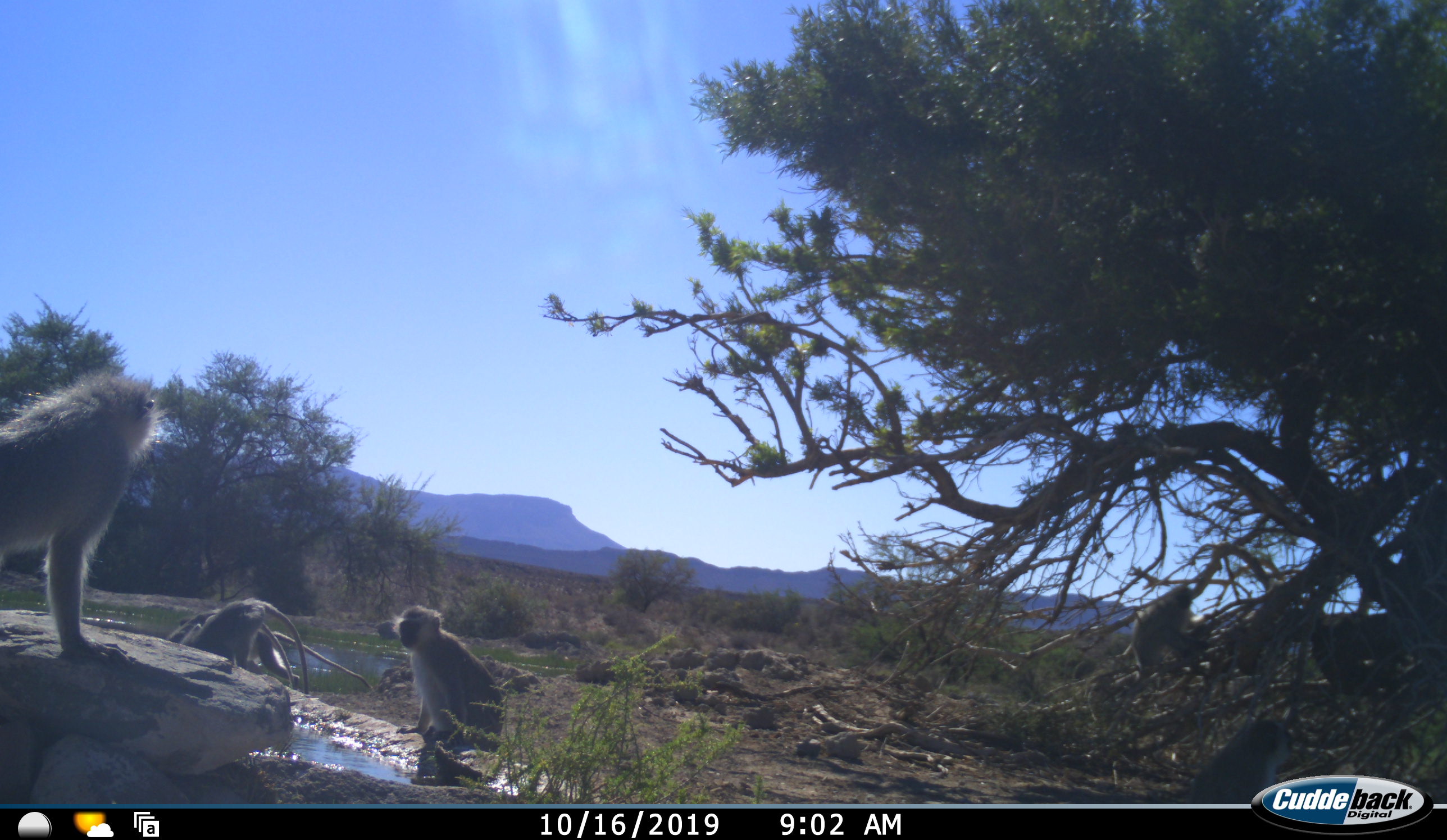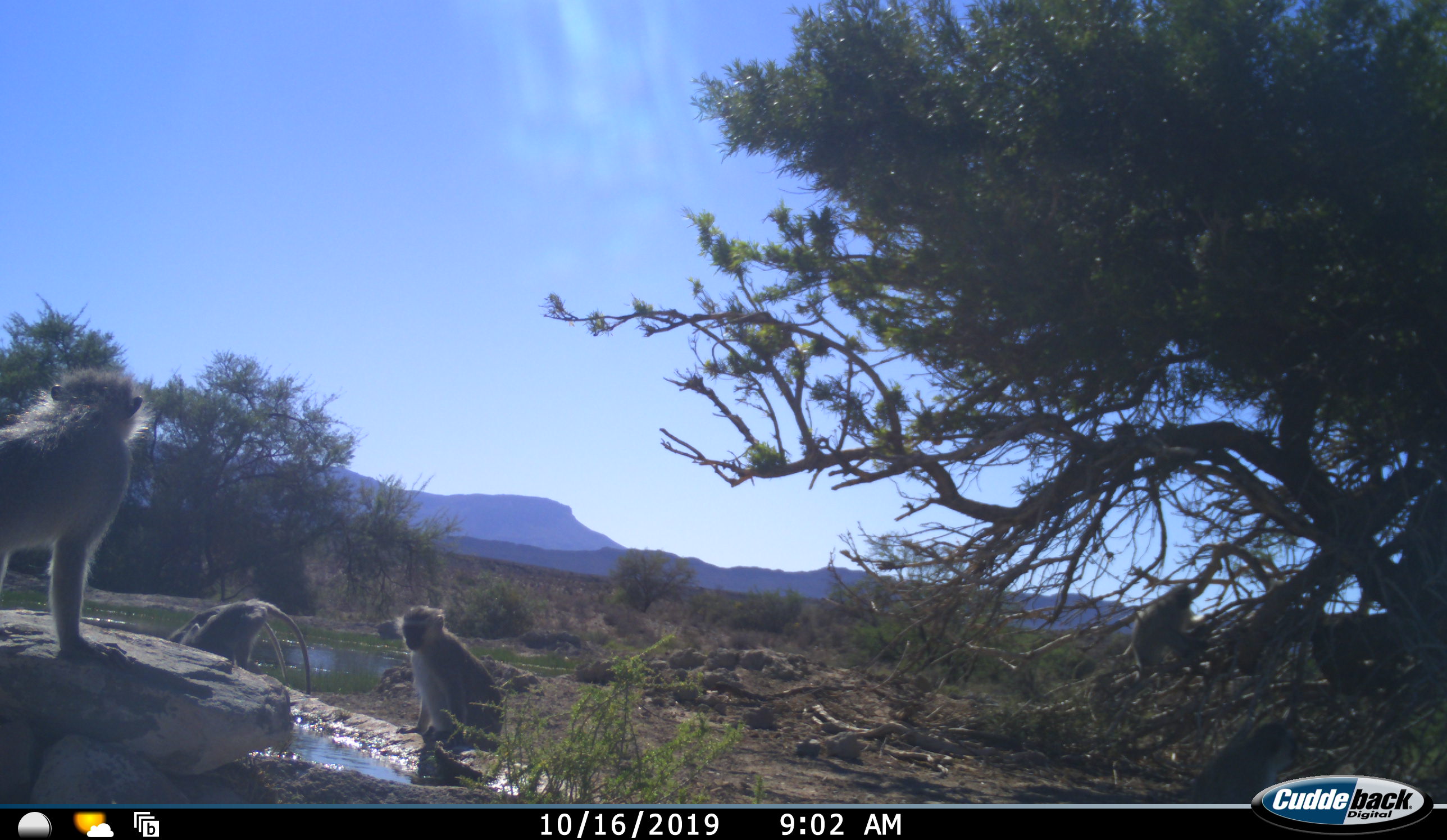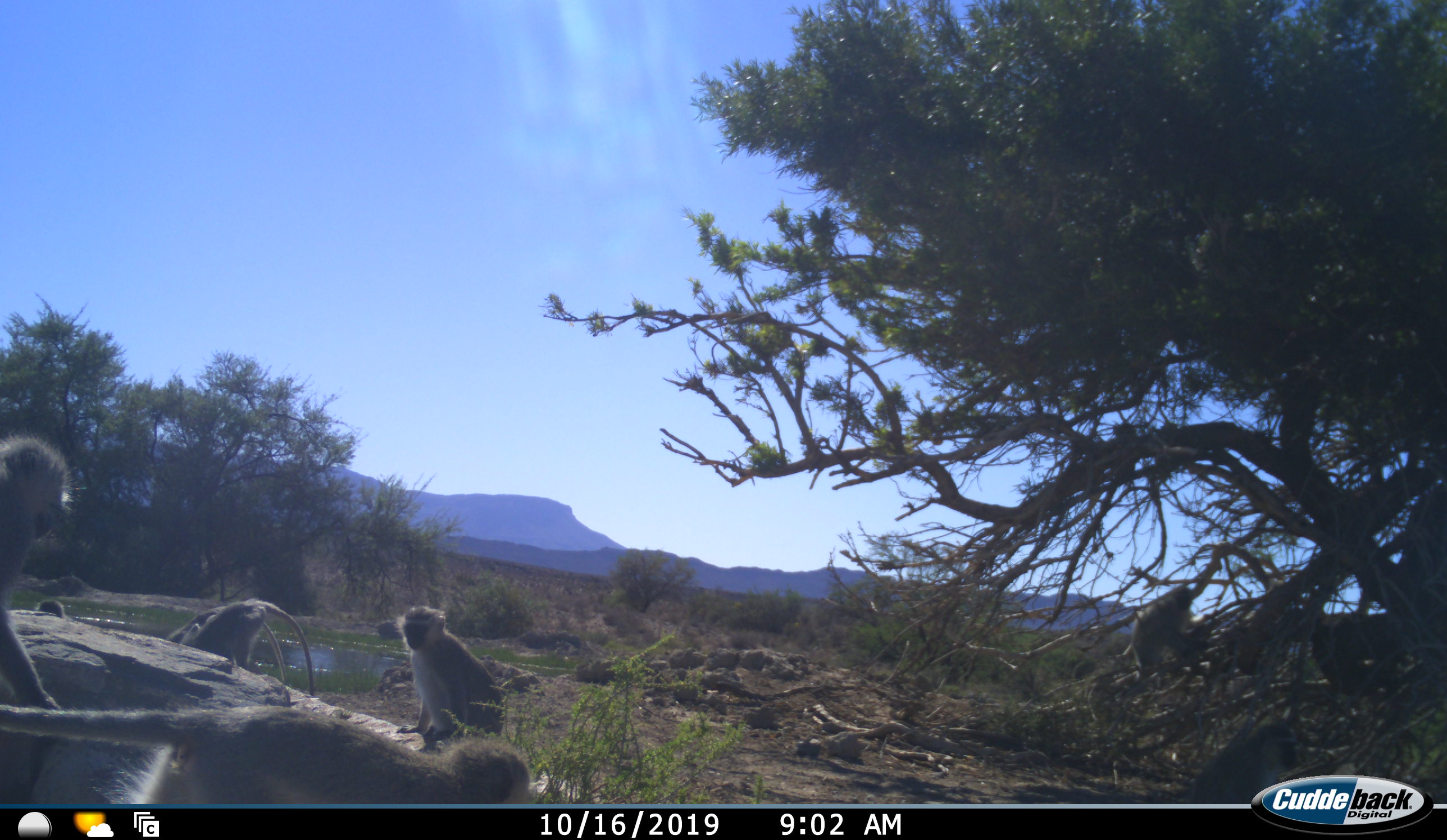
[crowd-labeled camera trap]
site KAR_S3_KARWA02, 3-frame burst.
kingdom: Animalia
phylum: Chordata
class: Mammalia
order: Primates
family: Cercopithecidae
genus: Chlorocebus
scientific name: Chlorocebus pygerythrus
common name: vervet monkey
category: monkeyvervet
Monkeyvervet (vervet monkey) (Chlorocebus pygerythrus), count 7. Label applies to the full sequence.